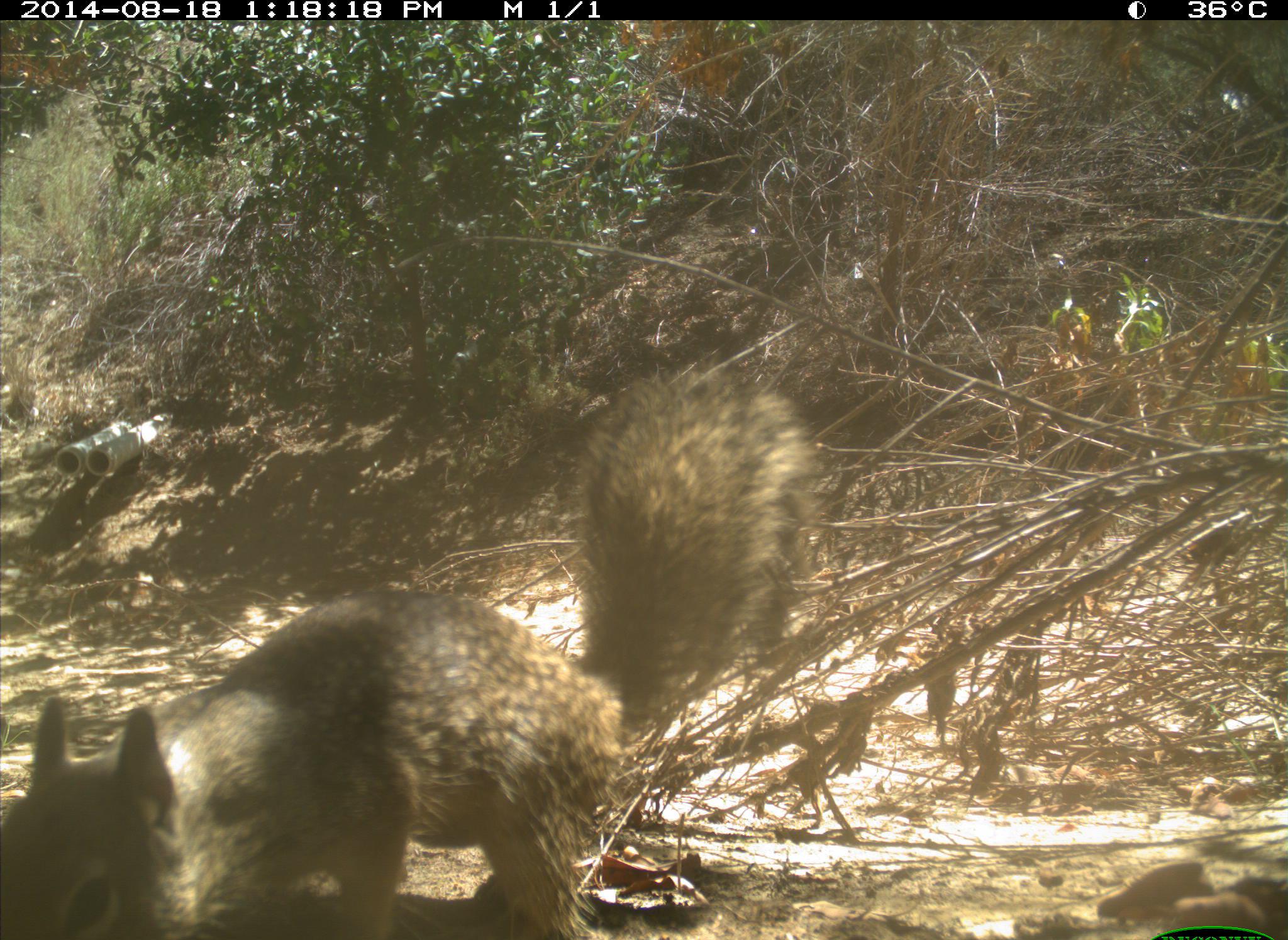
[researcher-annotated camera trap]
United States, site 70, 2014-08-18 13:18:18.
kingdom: Animalia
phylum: Chordata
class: Mammalia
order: Rodentia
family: Sciuridae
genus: Sciurus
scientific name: Sciurus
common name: squirrel